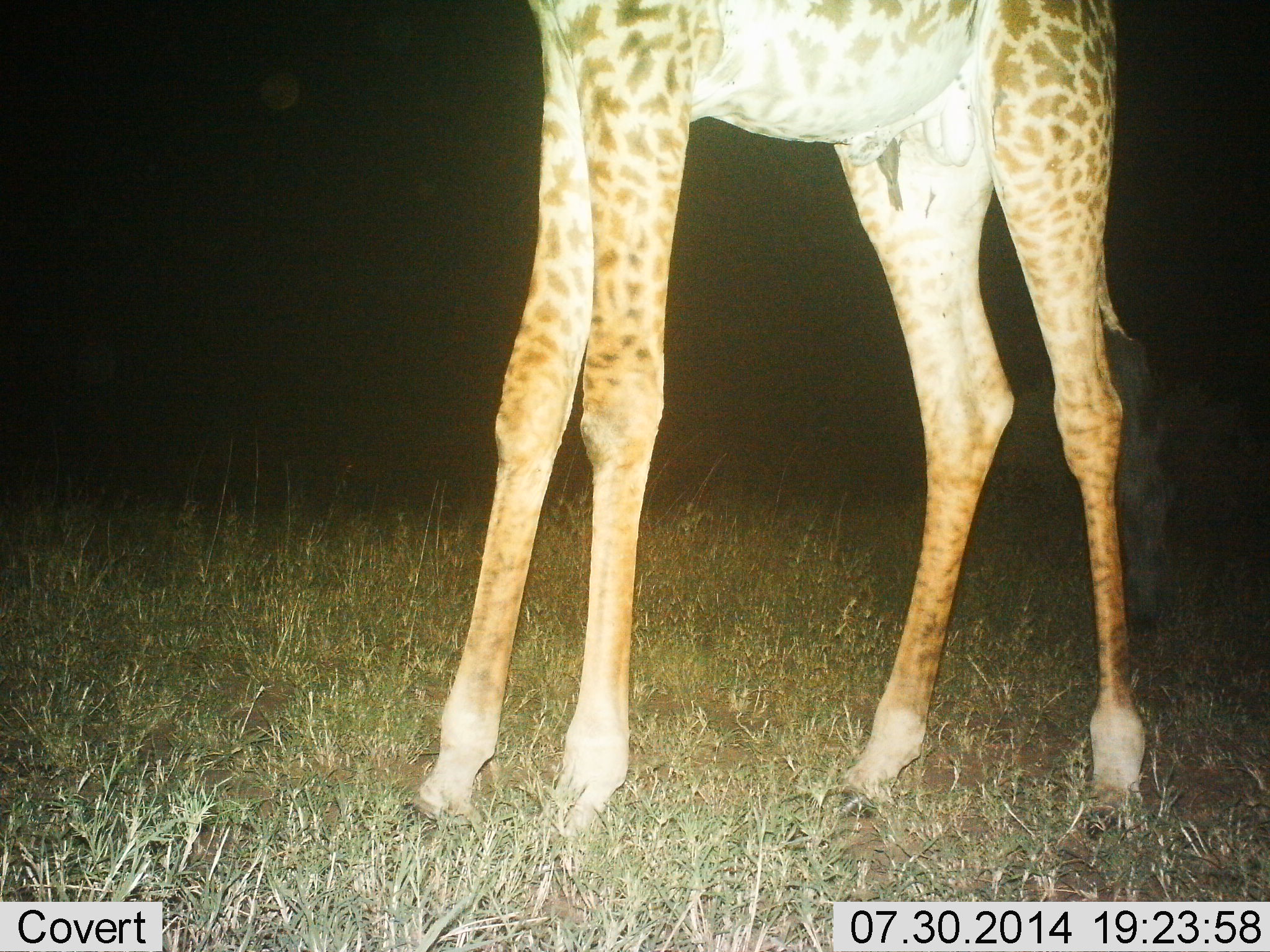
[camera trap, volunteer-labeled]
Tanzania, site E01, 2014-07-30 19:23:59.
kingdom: Animalia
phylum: Chordata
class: Mammalia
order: Artiodactyla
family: Giraffidae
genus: Giraffa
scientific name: Giraffa camelopardalis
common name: giraffe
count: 1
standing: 100%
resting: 0%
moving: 0%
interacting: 0%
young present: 0%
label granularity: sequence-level